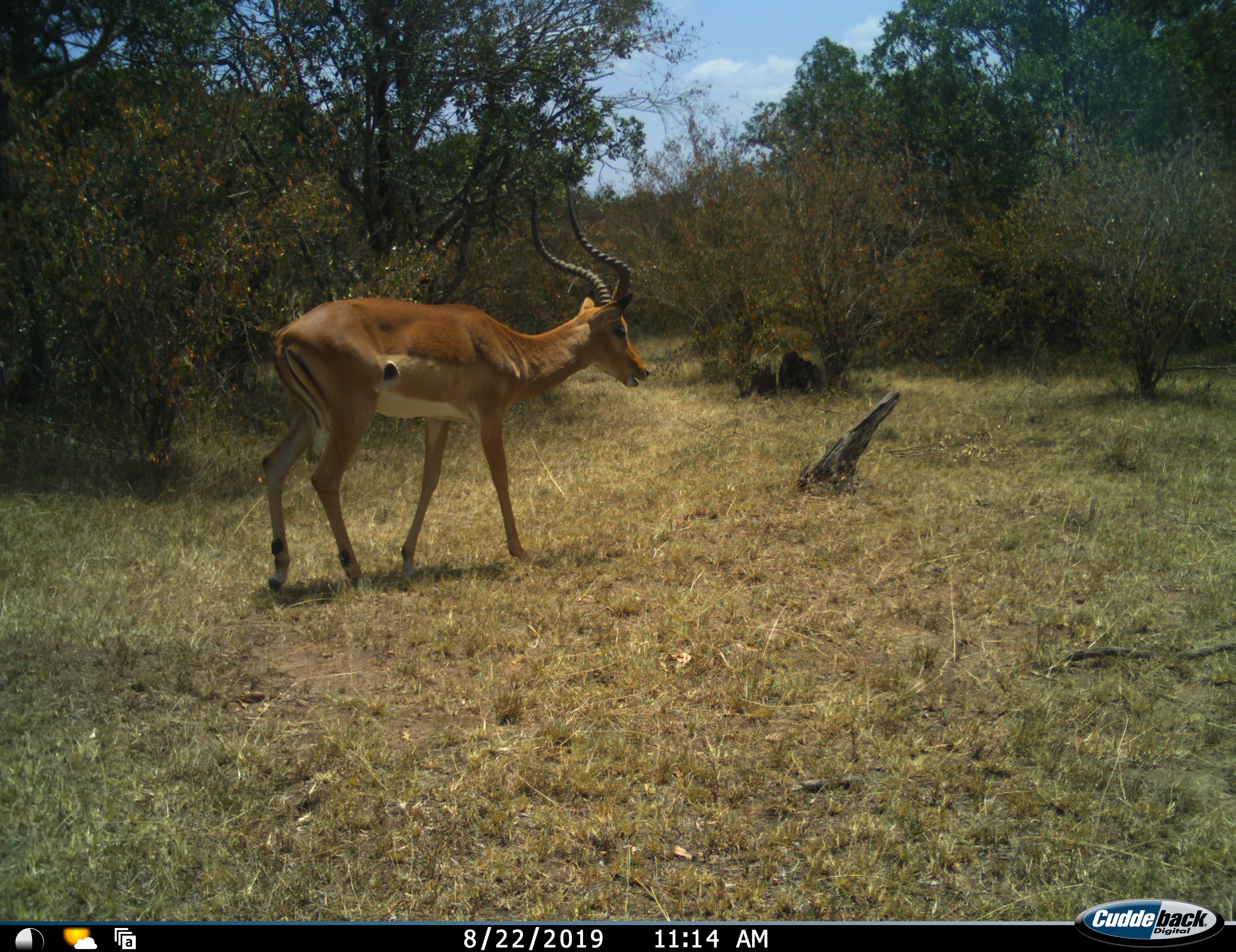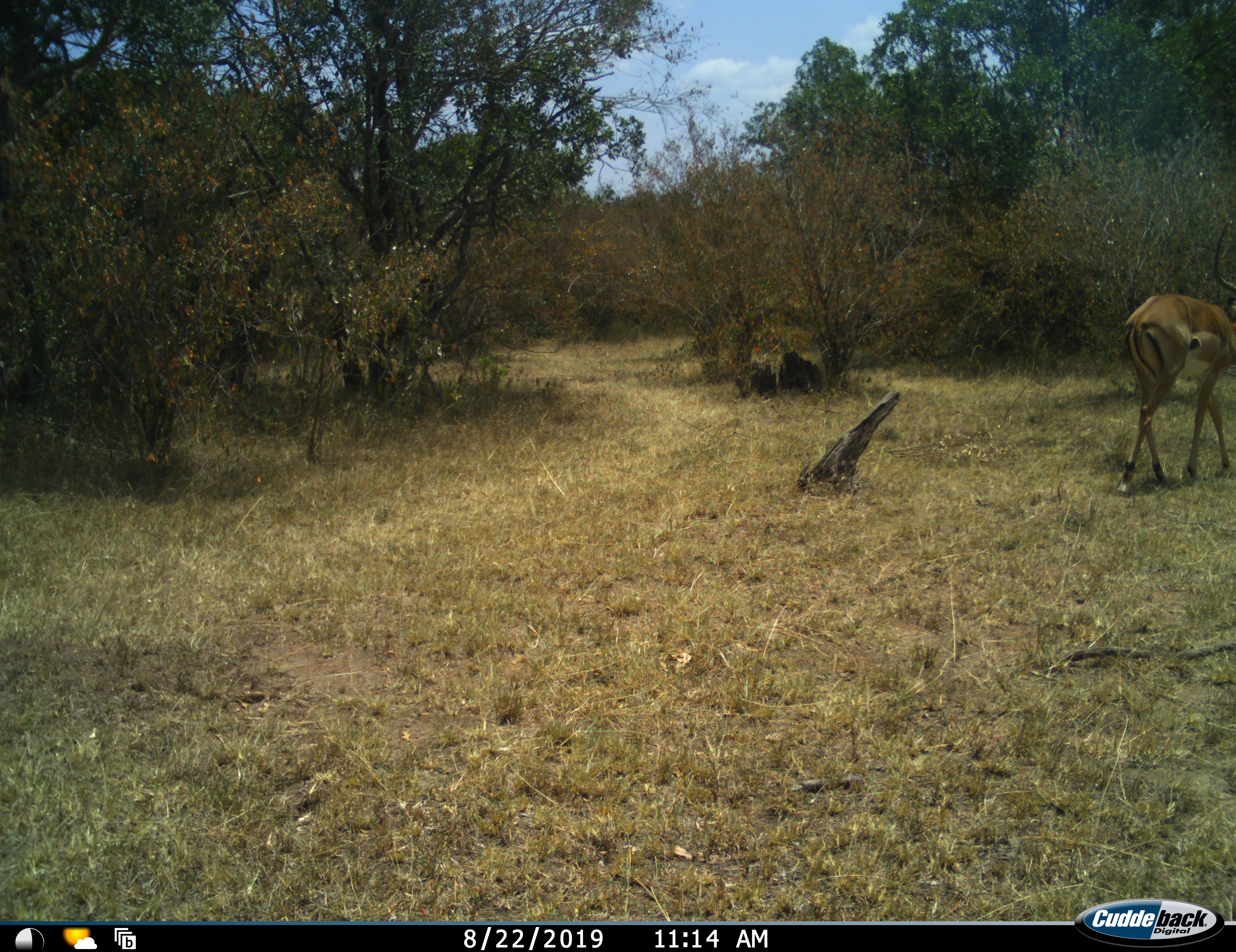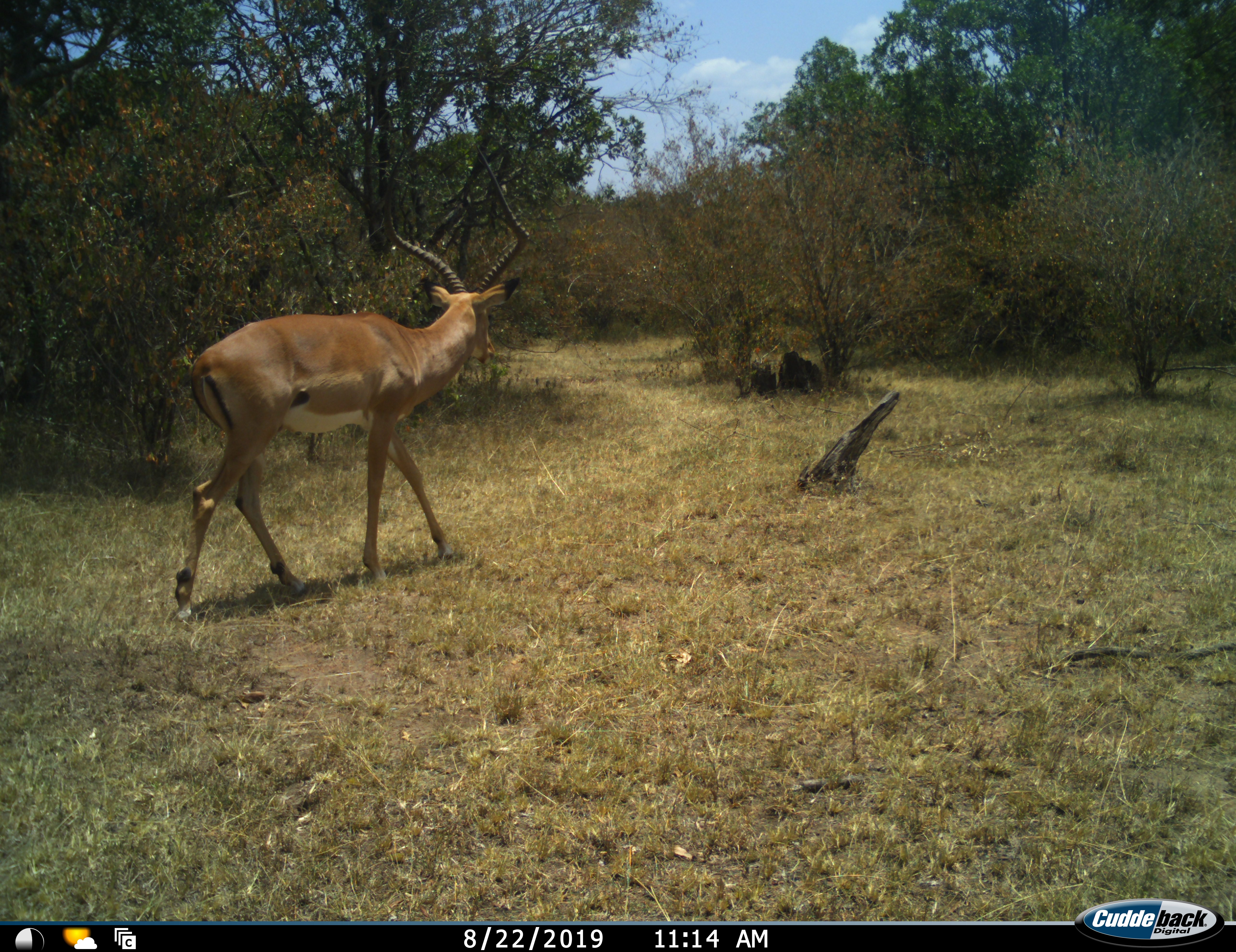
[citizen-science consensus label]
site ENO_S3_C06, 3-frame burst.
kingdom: Animalia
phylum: Chordata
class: Mammalia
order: Artiodactyla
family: Bovidae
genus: Aepyceros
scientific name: Aepyceros melampus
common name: impala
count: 1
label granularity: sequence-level